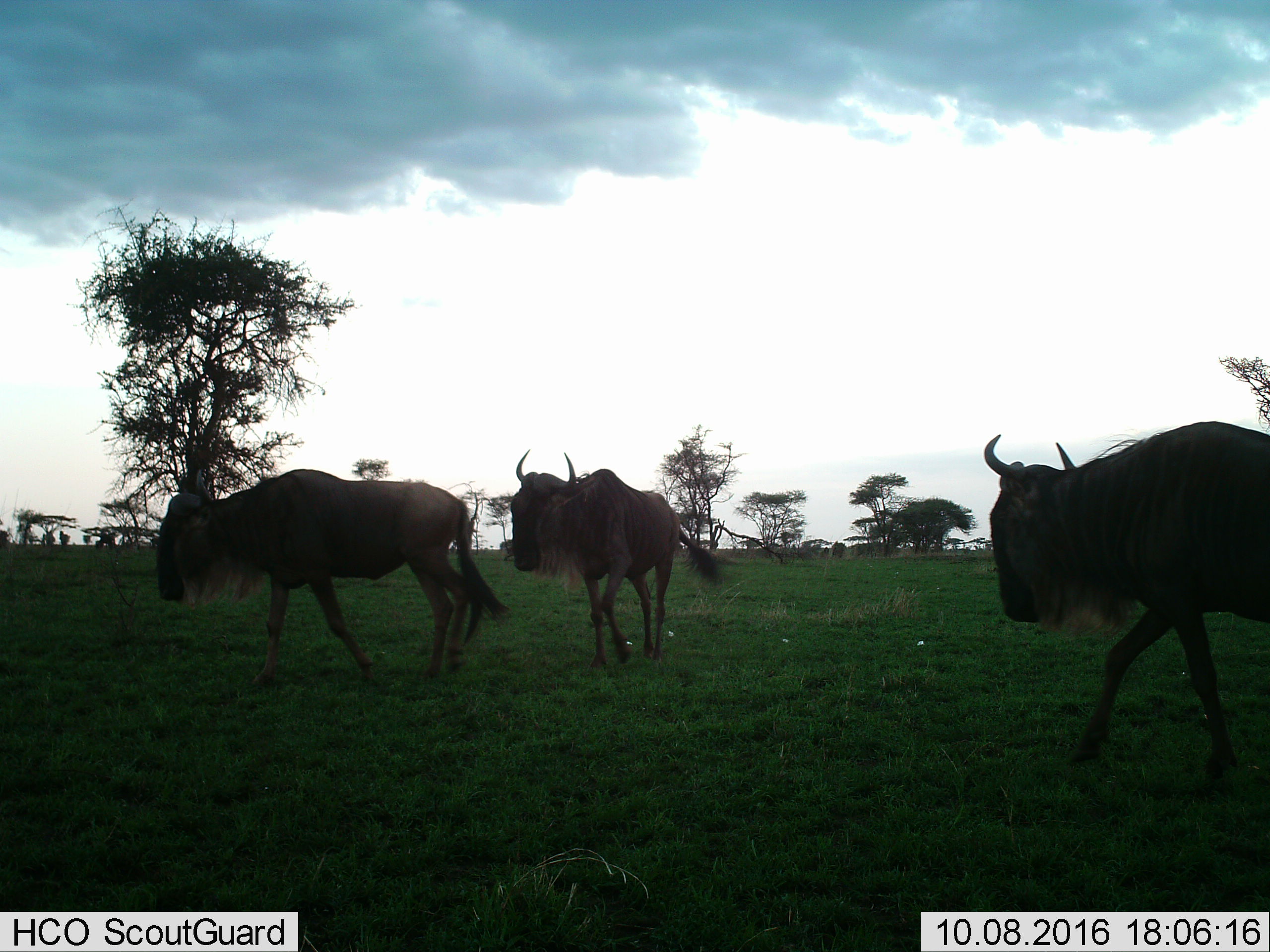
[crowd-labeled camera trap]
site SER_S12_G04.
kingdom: Animalia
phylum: Chordata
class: Mammalia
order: Artiodactyla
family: Bovidae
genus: Connochaetes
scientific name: Connochaetes taurinus taurinus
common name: blue wildebeest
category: wildebeestblue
Wildebeestblue (blue wildebeest) (Connochaetes taurinus taurinus), count 3. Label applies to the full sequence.